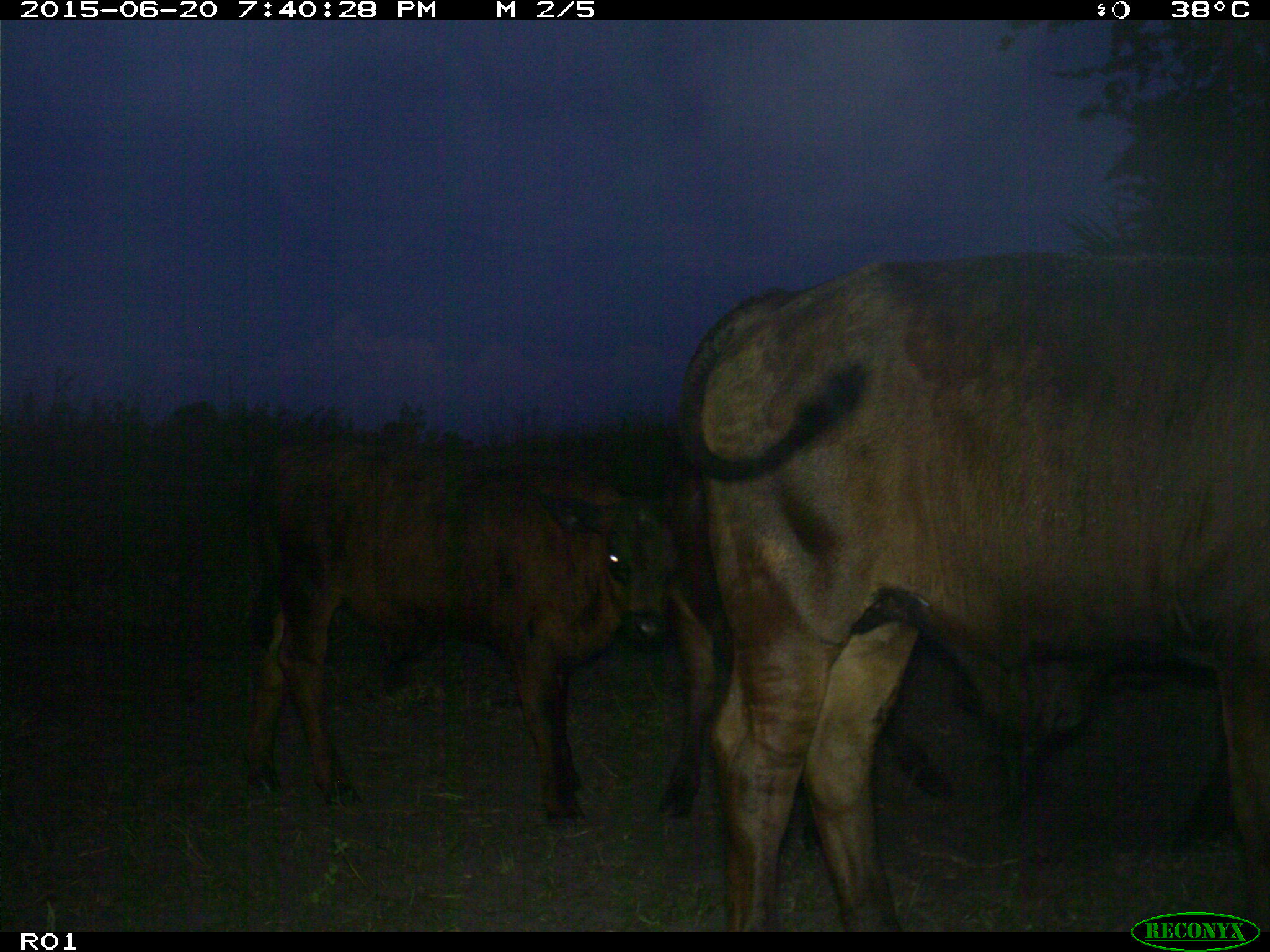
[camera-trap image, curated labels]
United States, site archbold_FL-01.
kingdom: Animalia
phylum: Chordata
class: Mammalia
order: Artiodactyla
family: Bovidae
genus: Bos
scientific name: Bos taurus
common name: domestic cow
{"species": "Bos taurus (domestic cow)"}